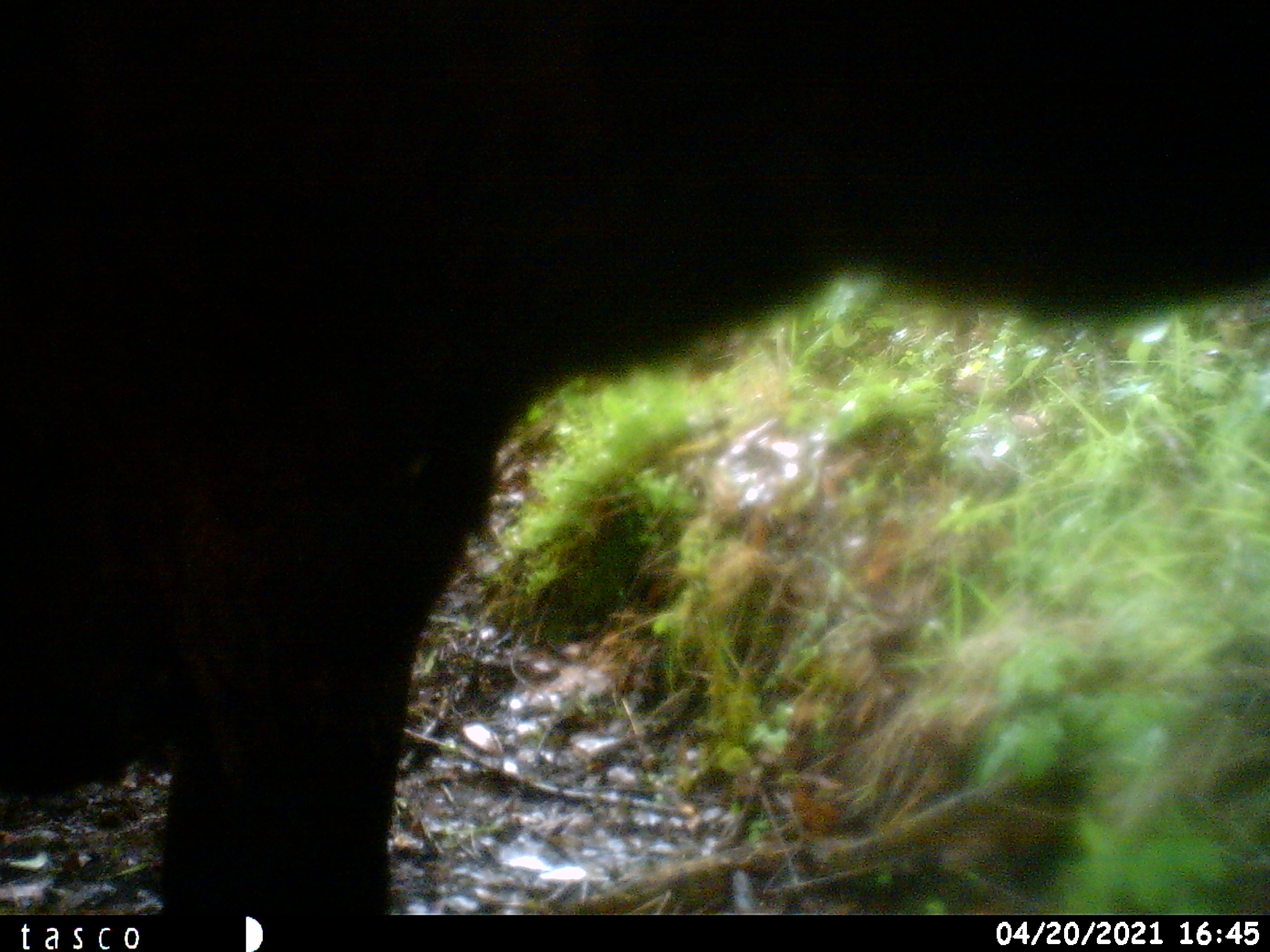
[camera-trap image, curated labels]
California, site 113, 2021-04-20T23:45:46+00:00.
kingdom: Animalia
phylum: Chordata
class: Mammalia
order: Artiodactyla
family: Bovidae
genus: Bos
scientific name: Bos taurus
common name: domestic cattle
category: cattle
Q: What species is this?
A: Cattle (domestic cattle) (Bos taurus).